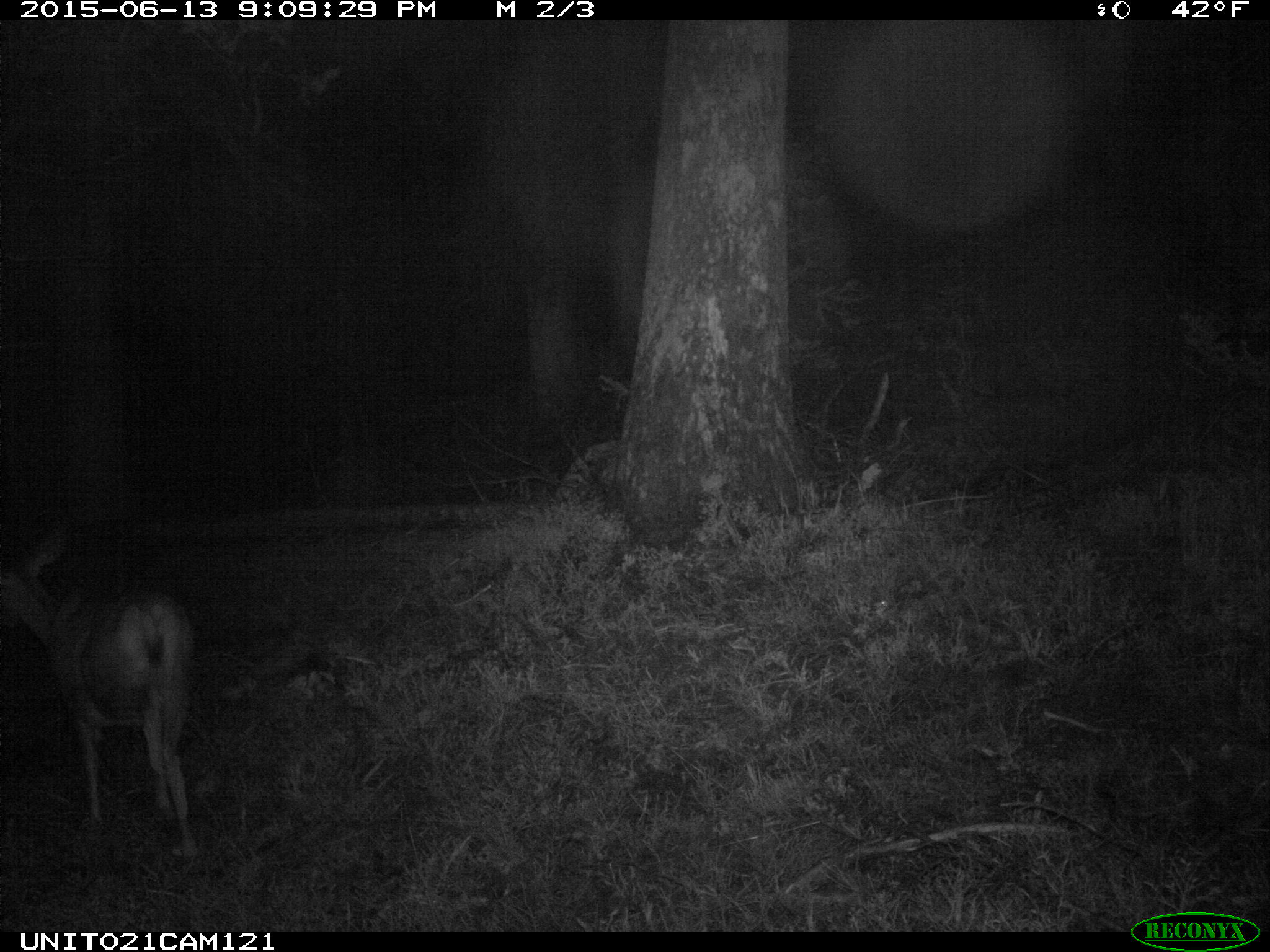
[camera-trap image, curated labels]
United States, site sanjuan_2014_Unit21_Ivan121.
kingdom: Animalia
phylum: Chordata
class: Mammalia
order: Artiodactyla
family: Cervidae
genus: Odocoileus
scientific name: Odocoileus hemionus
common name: mule deer